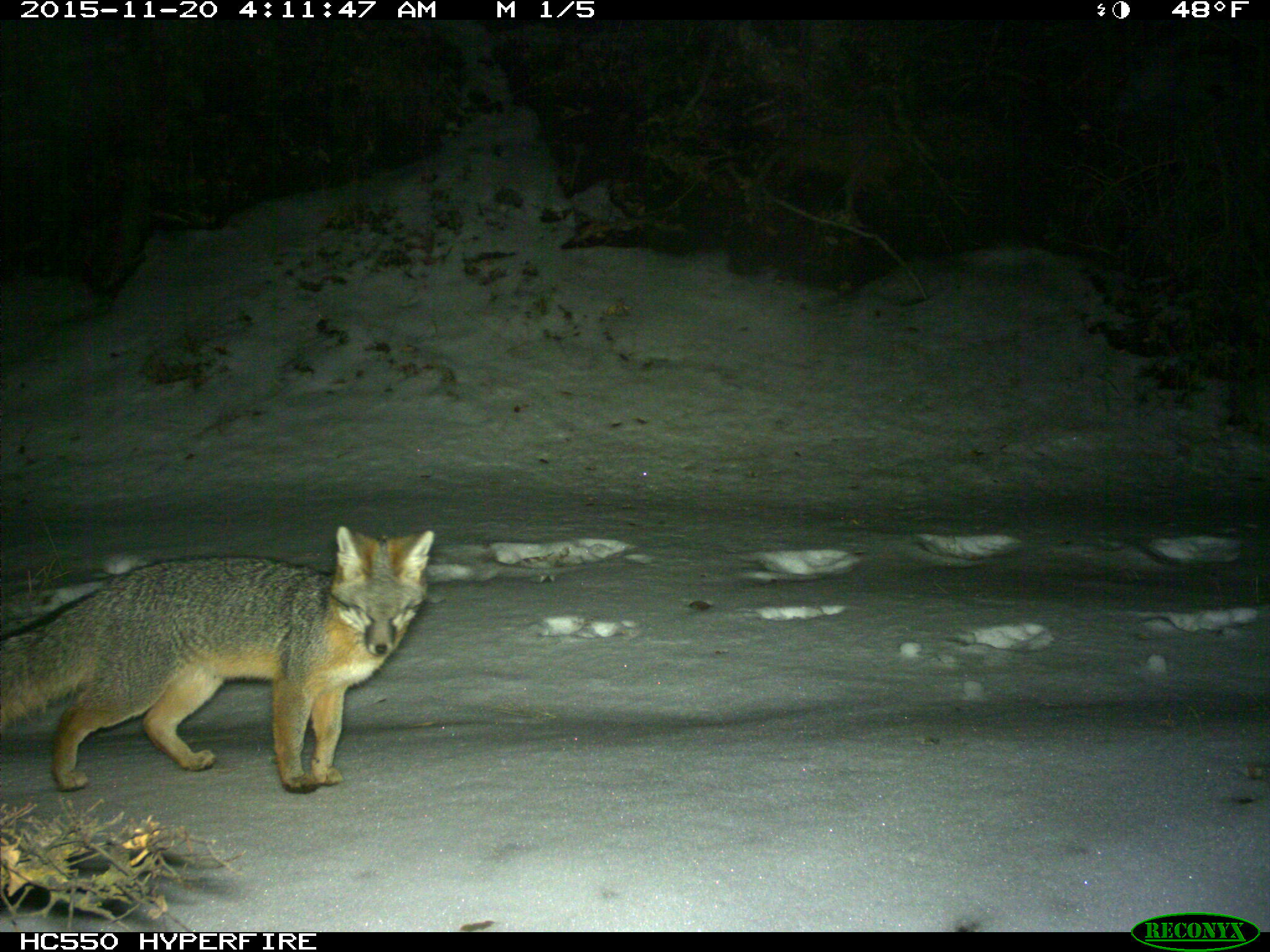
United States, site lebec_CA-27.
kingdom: Animalia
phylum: Chordata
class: Mammalia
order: Carnivora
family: Canidae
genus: Urocyon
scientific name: Urocyon cinereoargenteus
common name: gray fox